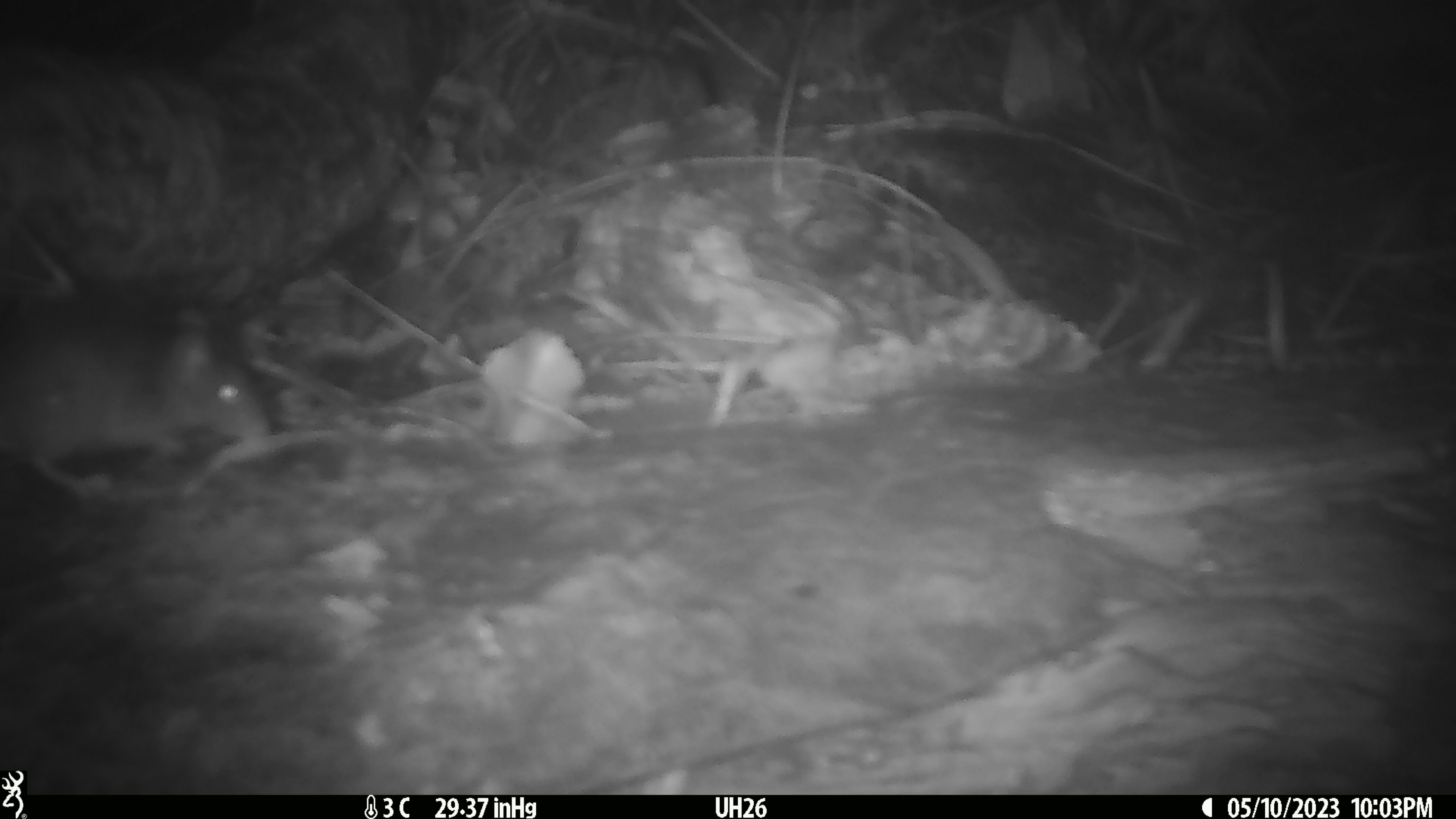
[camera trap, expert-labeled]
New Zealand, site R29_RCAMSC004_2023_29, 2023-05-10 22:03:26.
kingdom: Animalia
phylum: Chordata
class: Mammalia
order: Rodentia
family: Muridae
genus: Mus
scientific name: Mus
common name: mouse